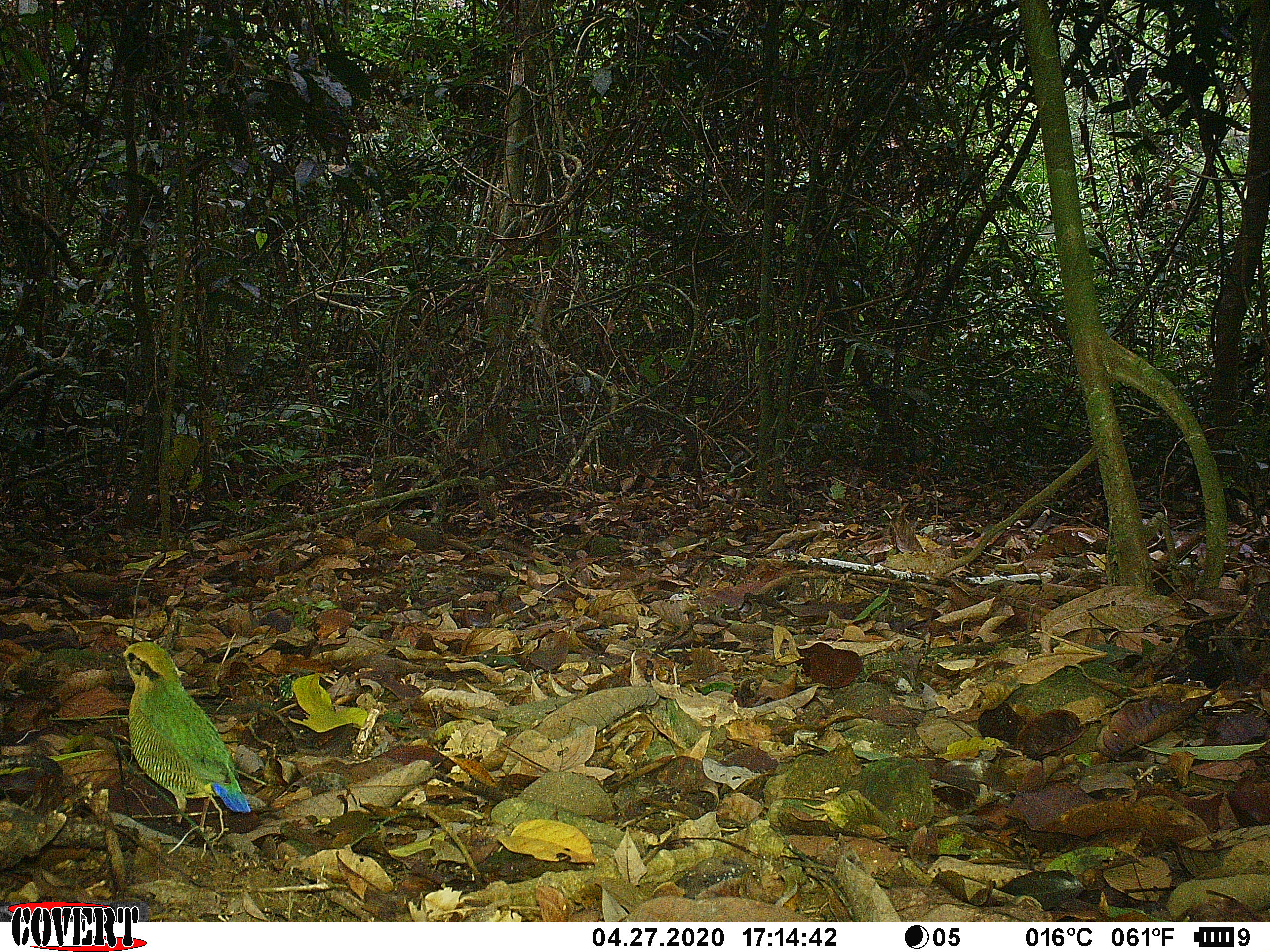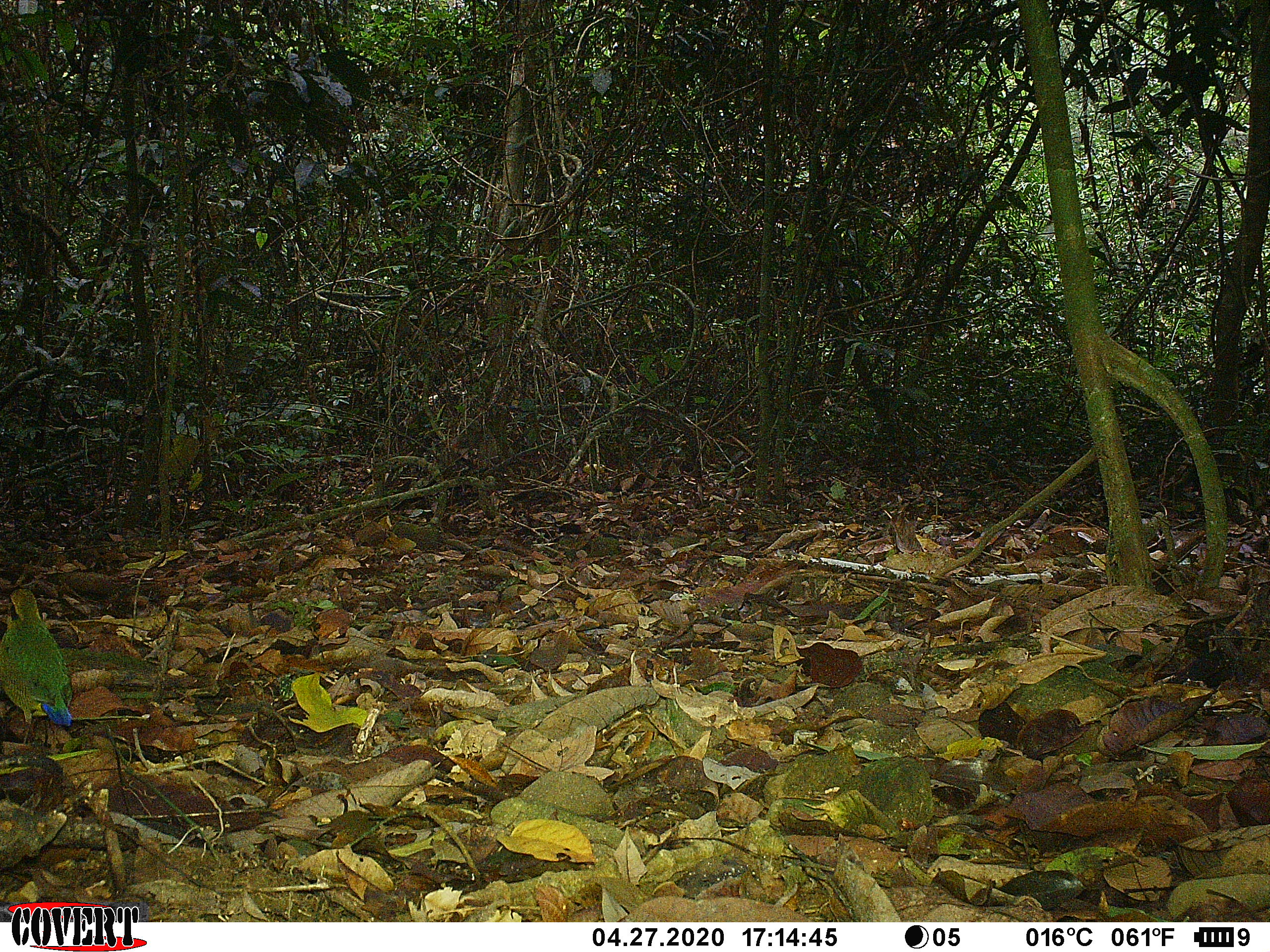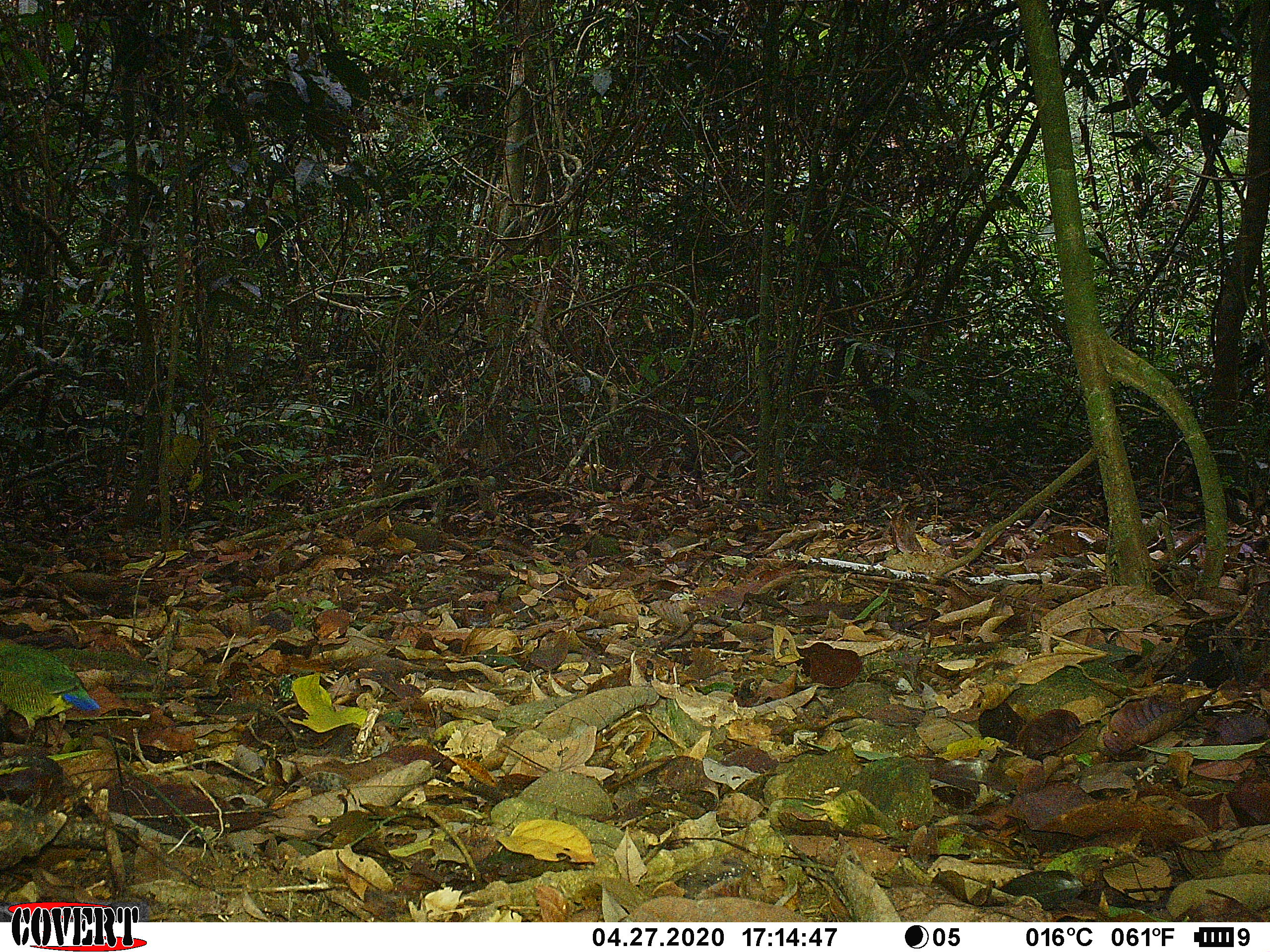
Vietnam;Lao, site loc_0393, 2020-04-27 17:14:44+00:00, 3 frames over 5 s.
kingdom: Animalia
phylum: Chordata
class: Aves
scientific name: Aves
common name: bird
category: unidentified bird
Unidentified bird (bird) (Aves). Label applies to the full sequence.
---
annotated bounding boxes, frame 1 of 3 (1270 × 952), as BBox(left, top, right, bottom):
unidentified bird: BBox(115, 640, 250, 831)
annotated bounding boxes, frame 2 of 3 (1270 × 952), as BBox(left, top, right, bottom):
unidentified bird: BBox(0, 587, 73, 744)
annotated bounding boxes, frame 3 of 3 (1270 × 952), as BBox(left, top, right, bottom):
unidentified bird: BBox(0, 638, 101, 749)